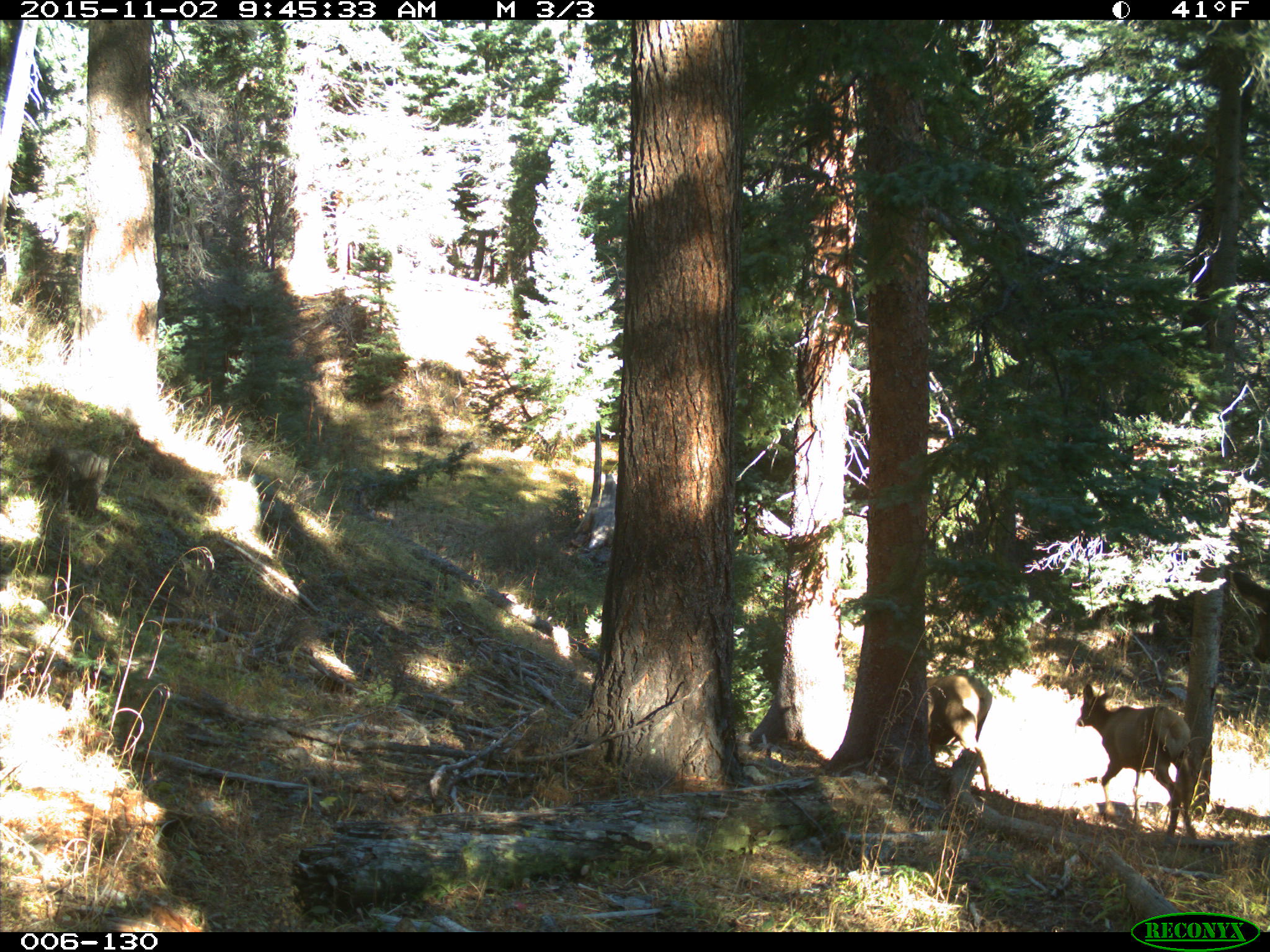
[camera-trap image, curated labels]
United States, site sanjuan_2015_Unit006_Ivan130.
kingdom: Animalia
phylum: Chordata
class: Mammalia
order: Artiodactyla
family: Cervidae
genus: Cervus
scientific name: Cervus elaphus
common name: red deer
Cervus elaphus (red deer).